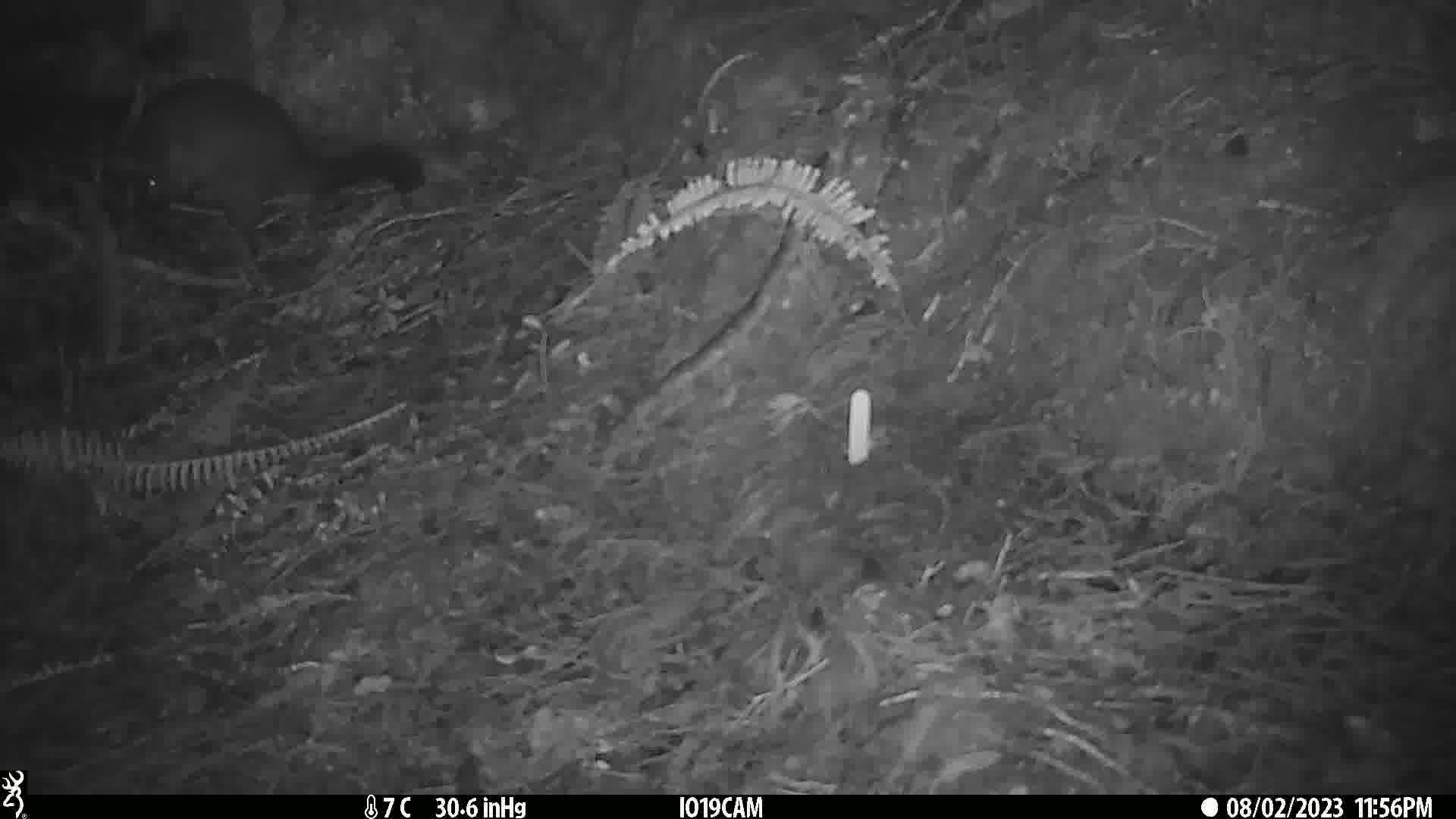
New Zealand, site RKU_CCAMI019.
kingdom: Animalia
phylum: Chordata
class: Mammalia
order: Diprotodontia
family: Phalangeridae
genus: Trichosurus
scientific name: Trichosurus vulpecula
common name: common brushtail possum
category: possum